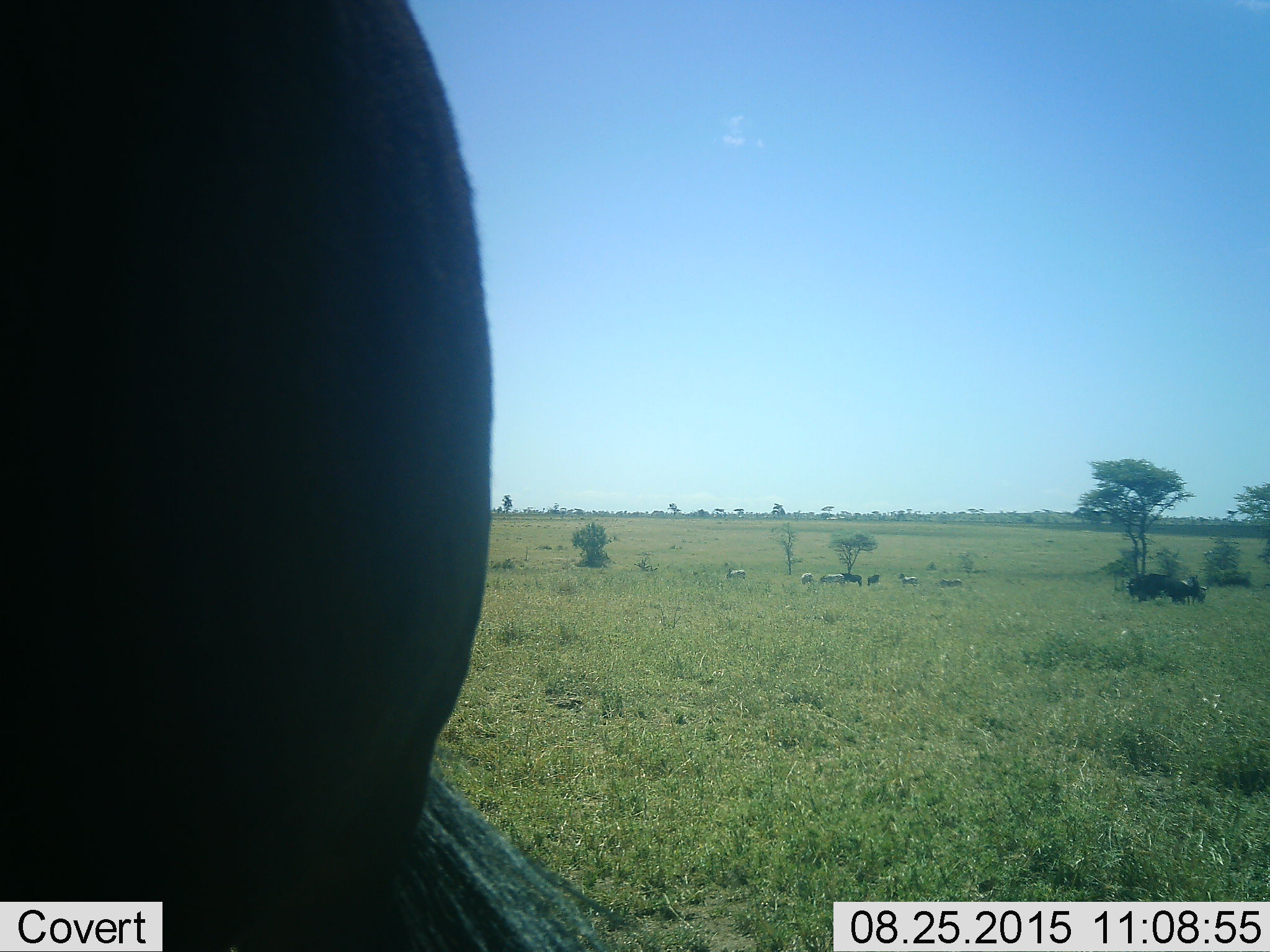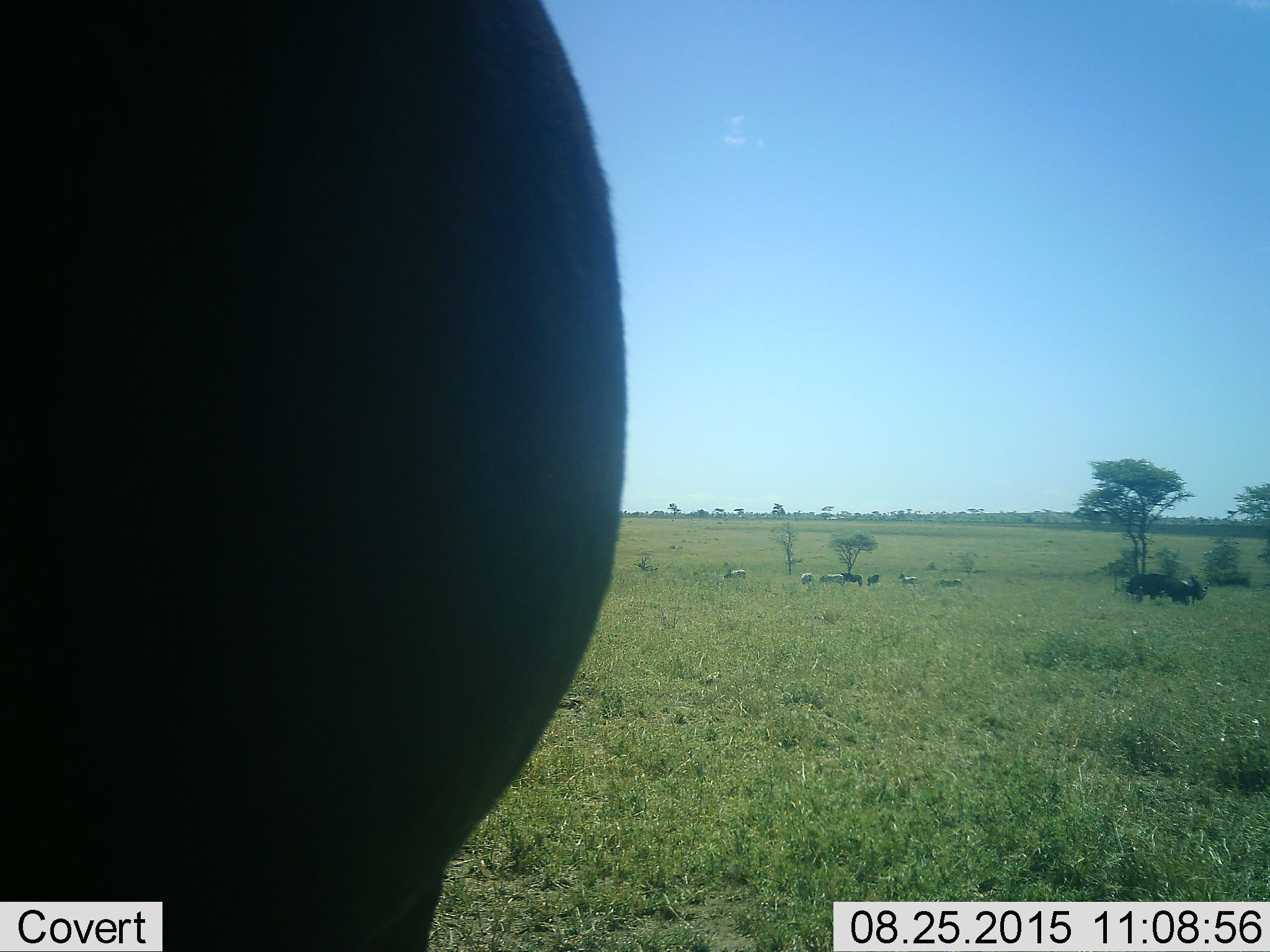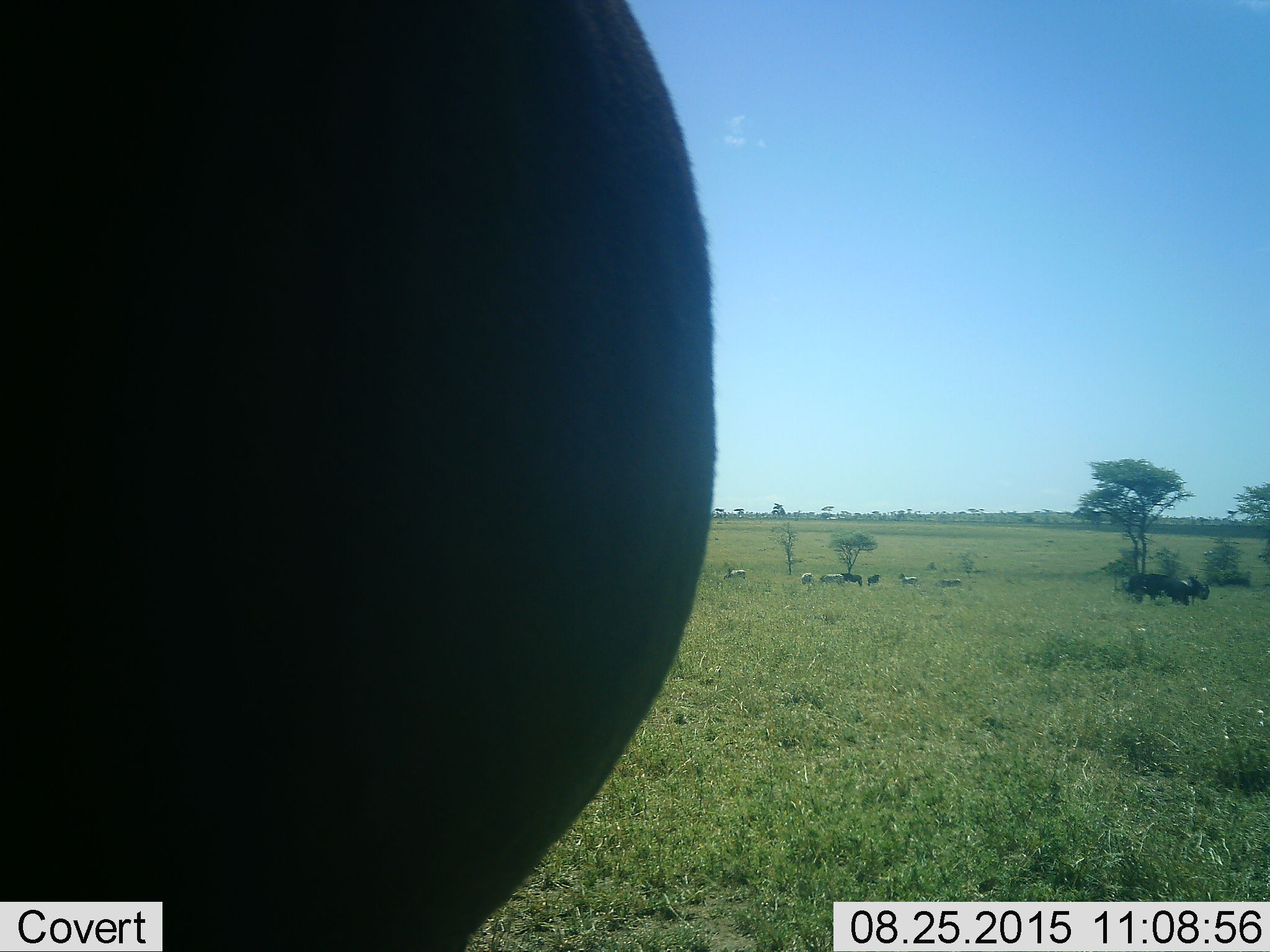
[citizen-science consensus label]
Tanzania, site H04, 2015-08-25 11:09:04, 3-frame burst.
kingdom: Animalia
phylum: Chordata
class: Mammalia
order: Artiodactyla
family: Bovidae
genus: Connochaetes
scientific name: Connochaetes taurinus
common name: blue wildebeest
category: wildebeest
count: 5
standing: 75%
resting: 0%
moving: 25%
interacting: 0%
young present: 0%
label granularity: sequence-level